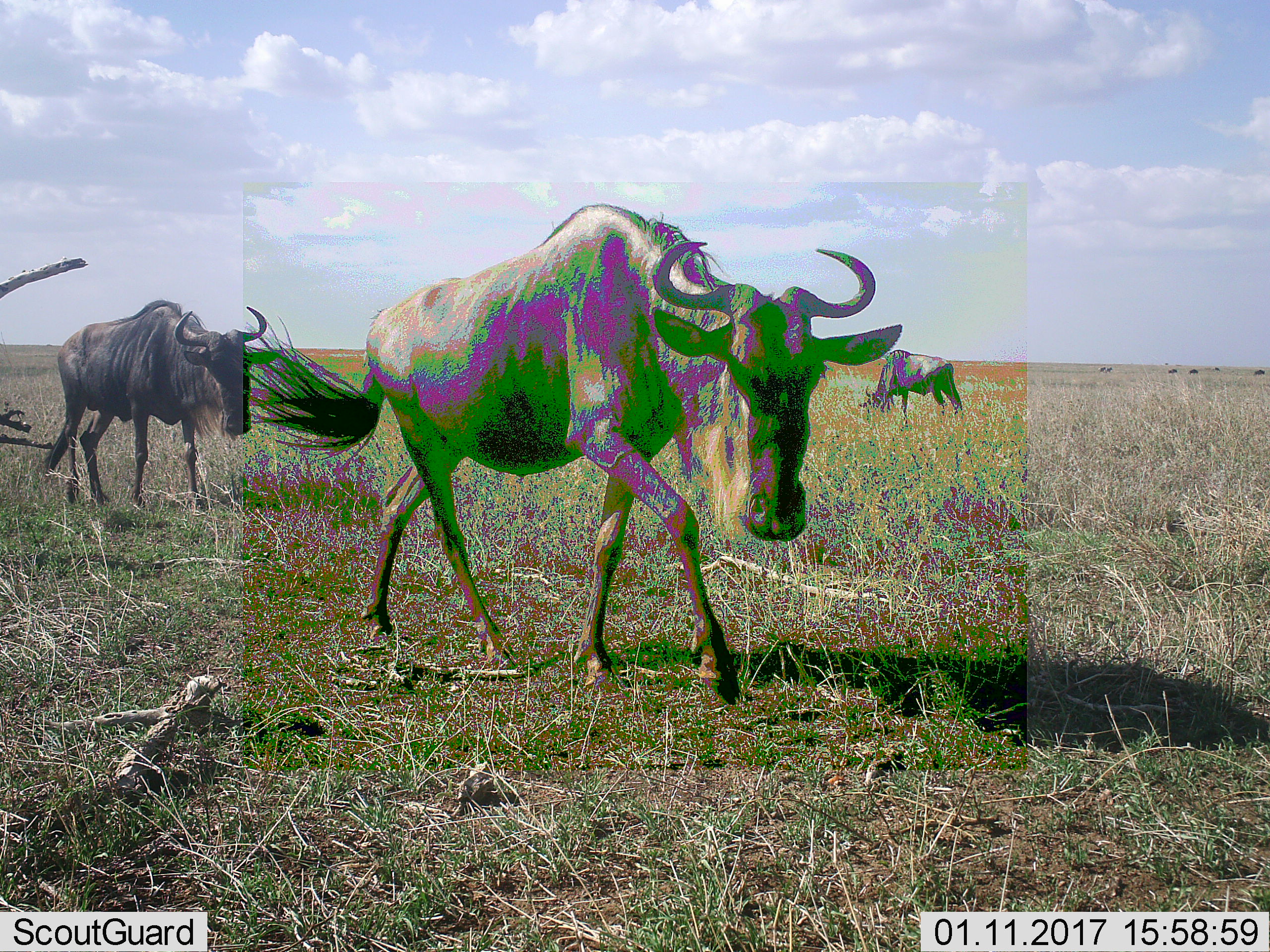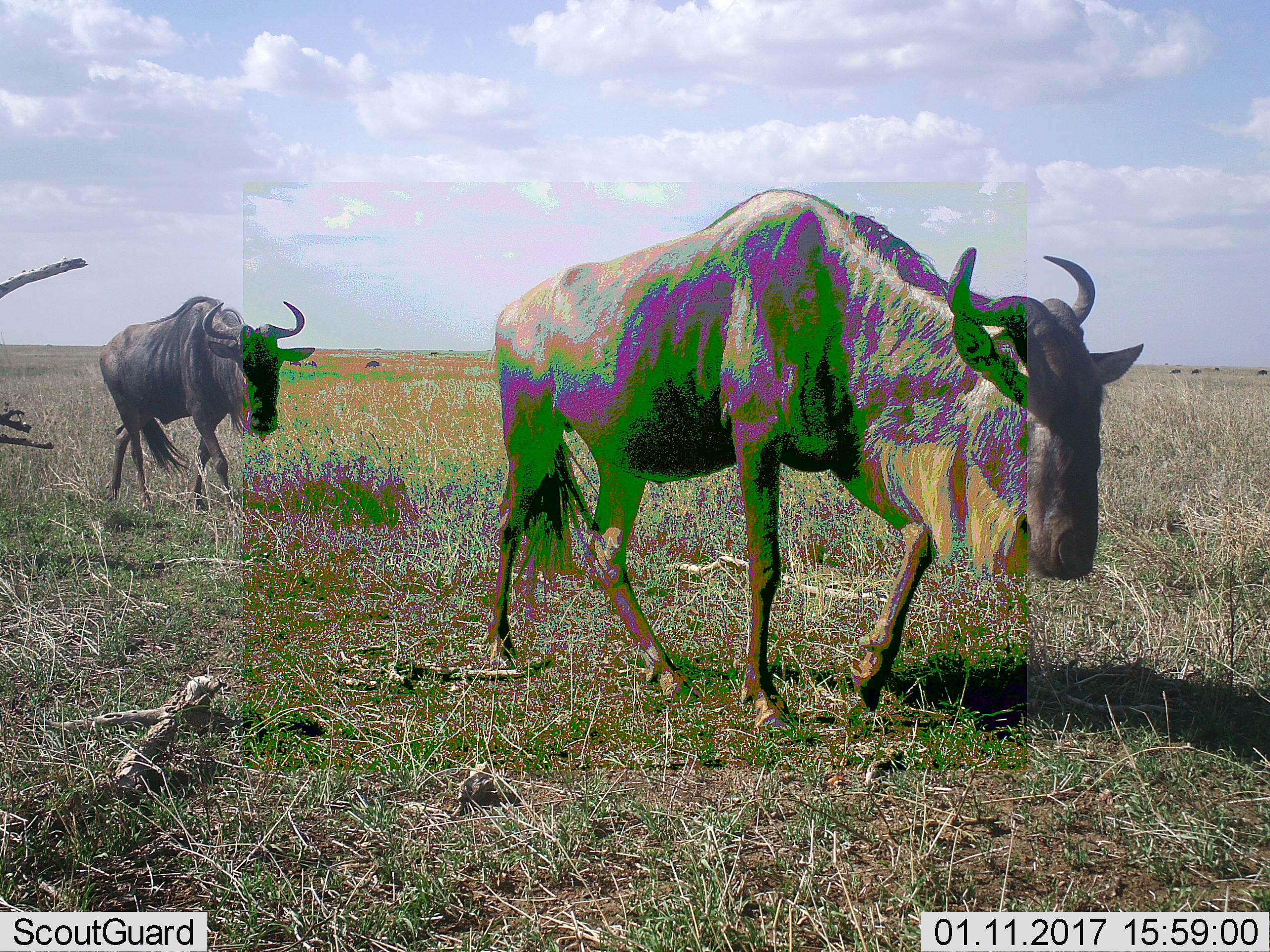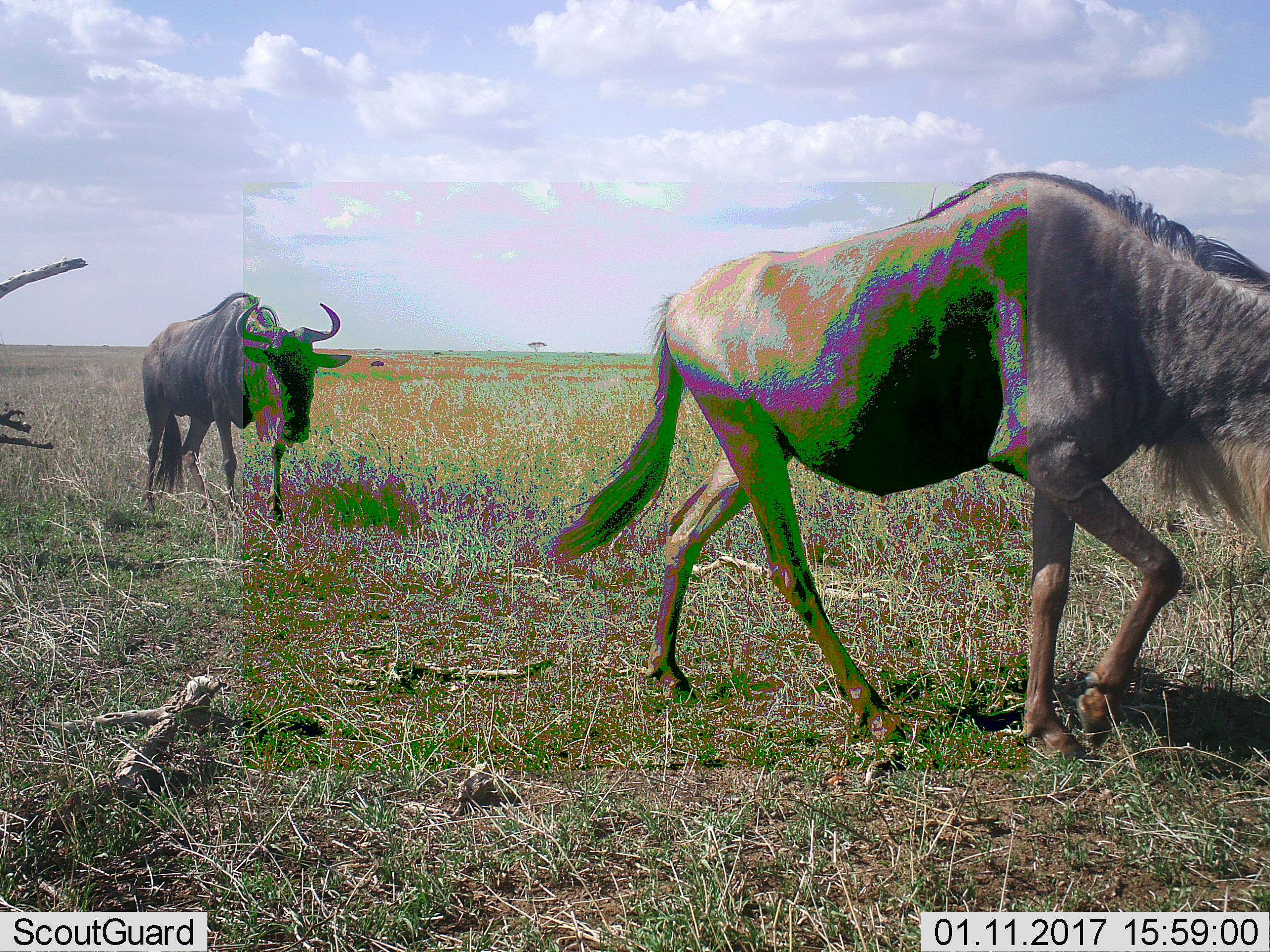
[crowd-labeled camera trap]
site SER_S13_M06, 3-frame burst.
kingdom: Animalia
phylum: Chordata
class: Mammalia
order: Artiodactyla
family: Bovidae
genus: Connochaetes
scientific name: Connochaetes taurinus taurinus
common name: blue wildebeest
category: wildebeestblue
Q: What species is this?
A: Wildebeestblue (blue wildebeest) (Connochaetes taurinus taurinus).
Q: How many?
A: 3.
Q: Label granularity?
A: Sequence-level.